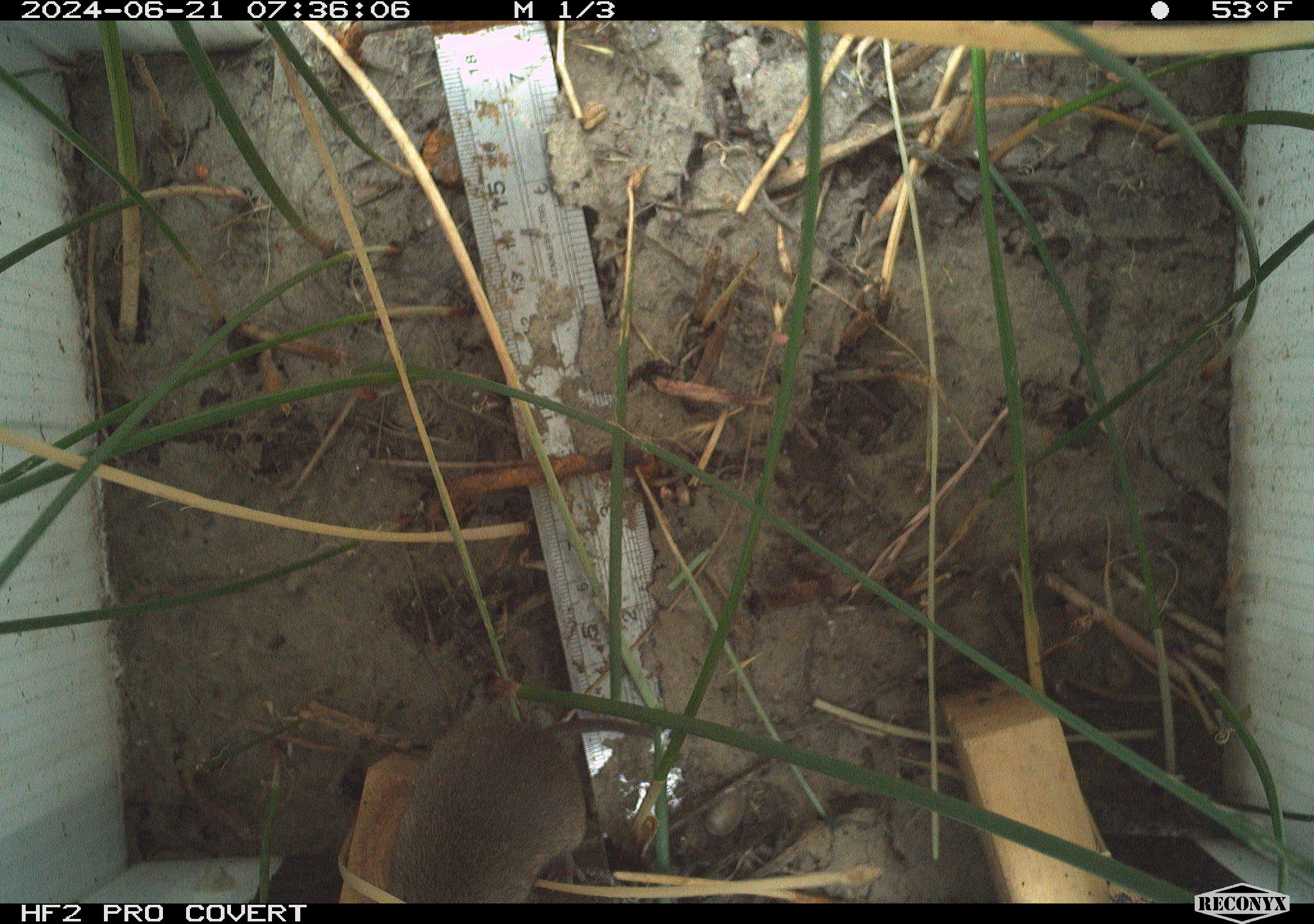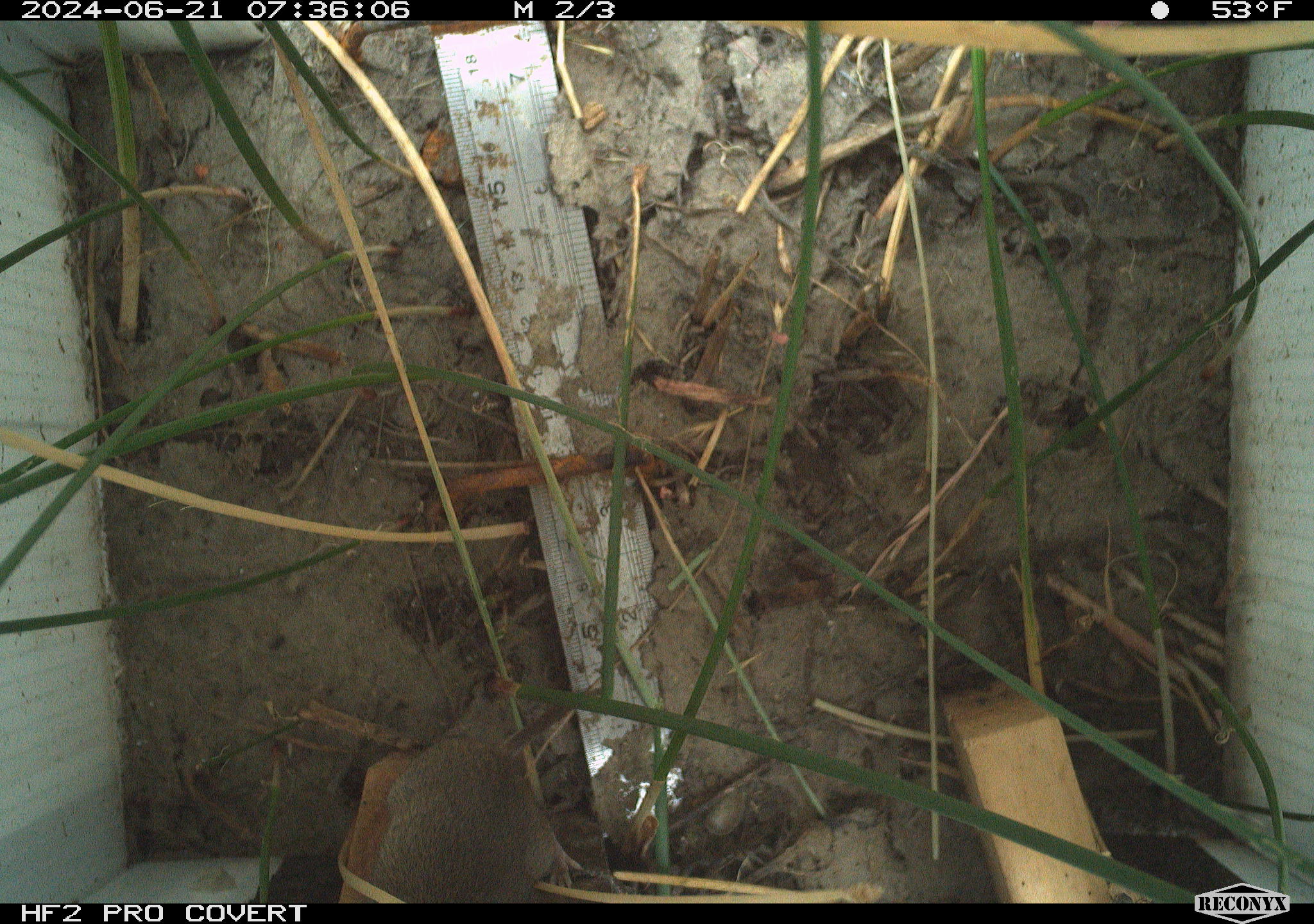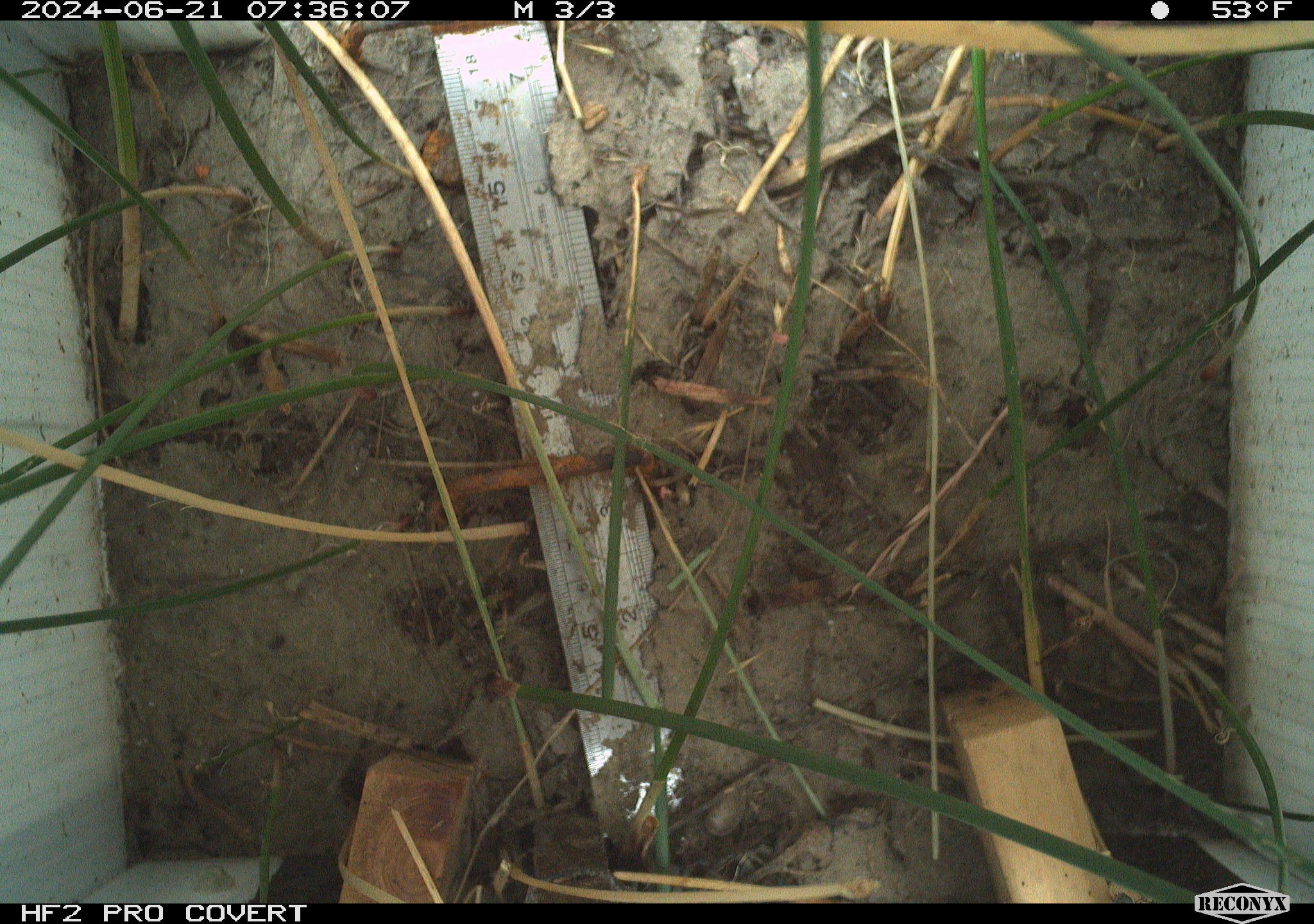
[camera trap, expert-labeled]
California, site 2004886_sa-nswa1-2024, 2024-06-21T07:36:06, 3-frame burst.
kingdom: Animalia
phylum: Chordata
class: Mammalia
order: Rodentia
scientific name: Rodentia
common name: rodent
Rodent (Rodentia).